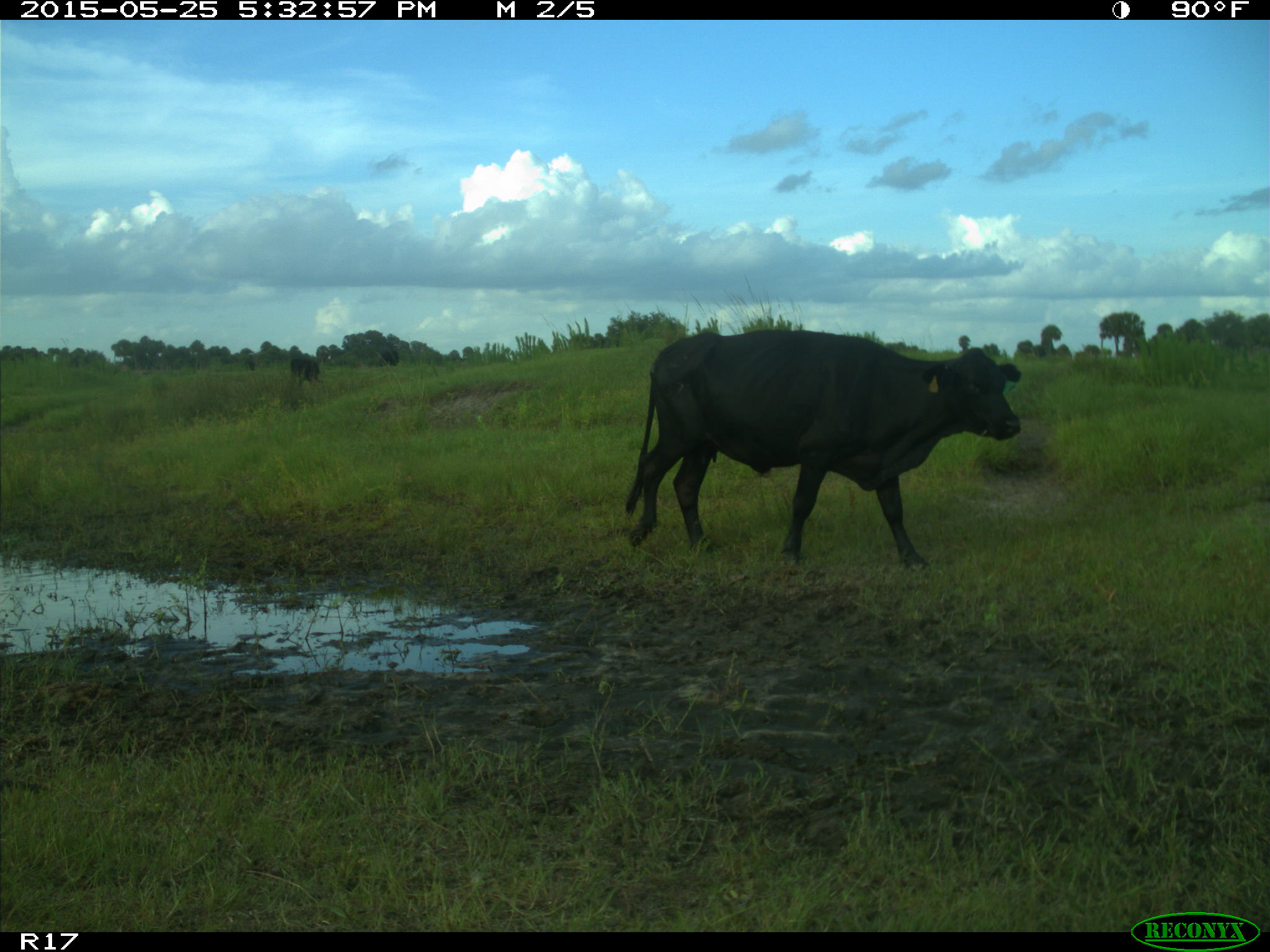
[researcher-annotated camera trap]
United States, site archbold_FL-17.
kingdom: Animalia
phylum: Chordata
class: Mammalia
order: Artiodactyla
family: Bovidae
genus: Bos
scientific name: Bos taurus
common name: domestic cow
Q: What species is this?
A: Bos taurus (domestic cow).